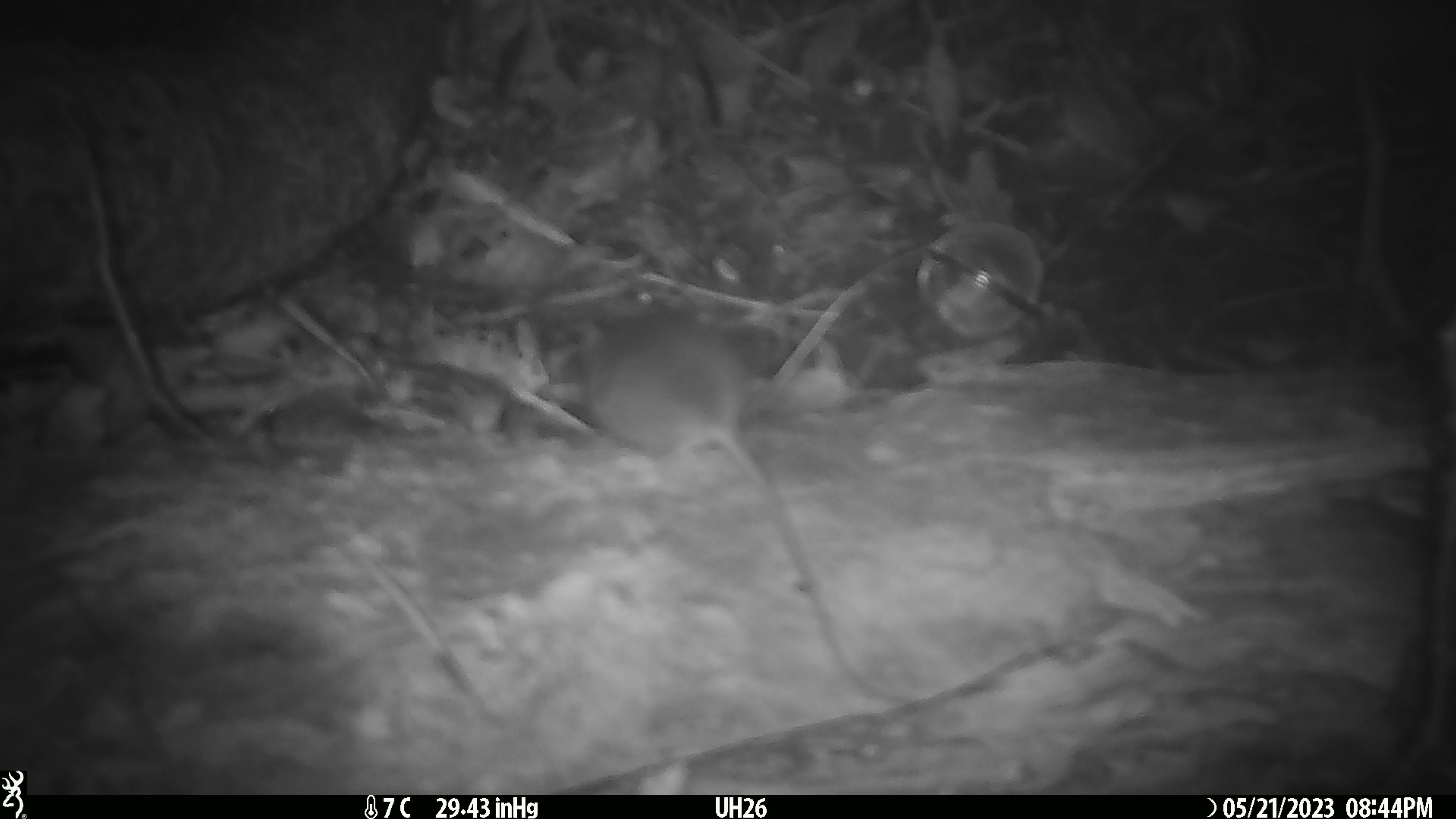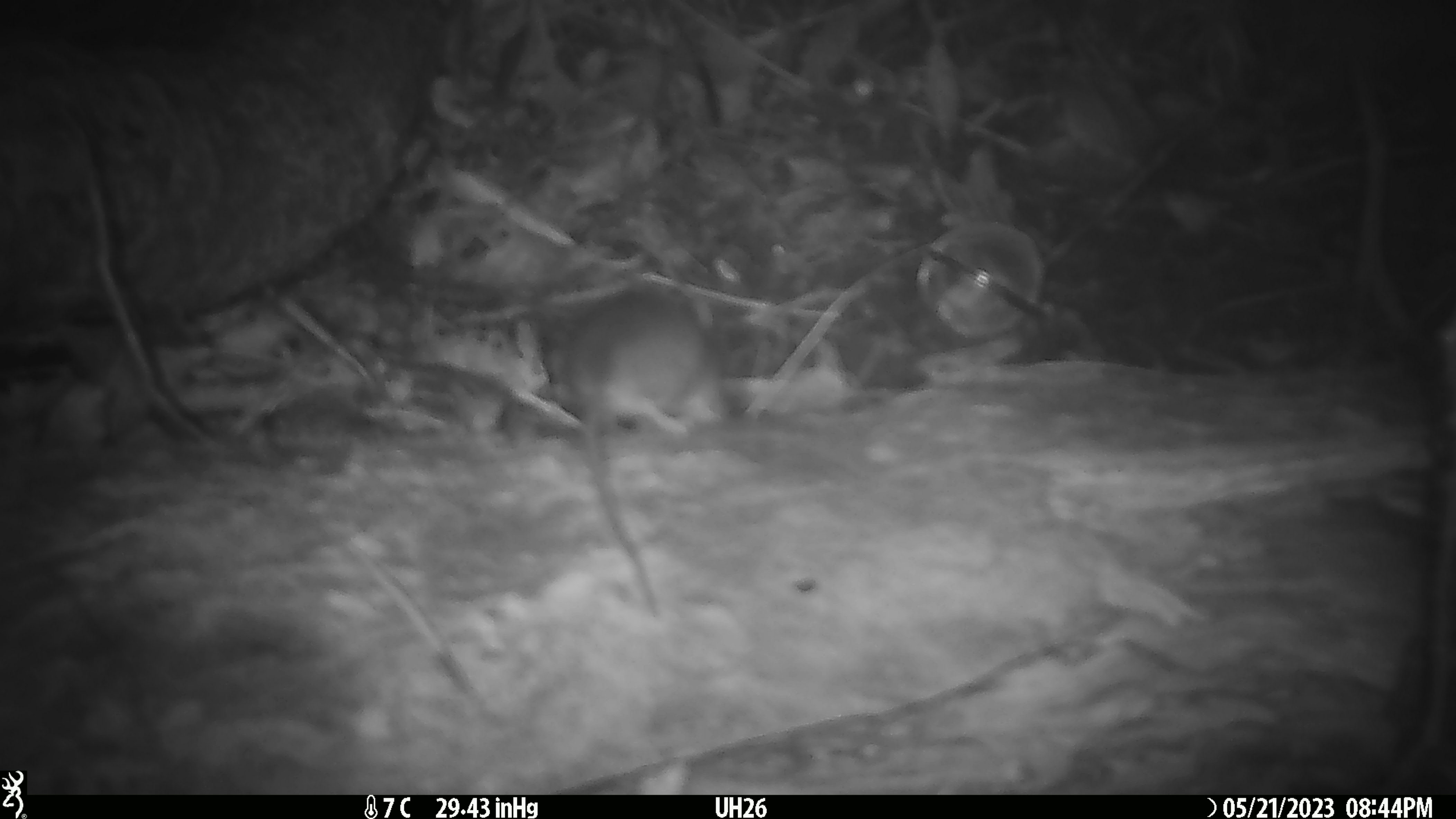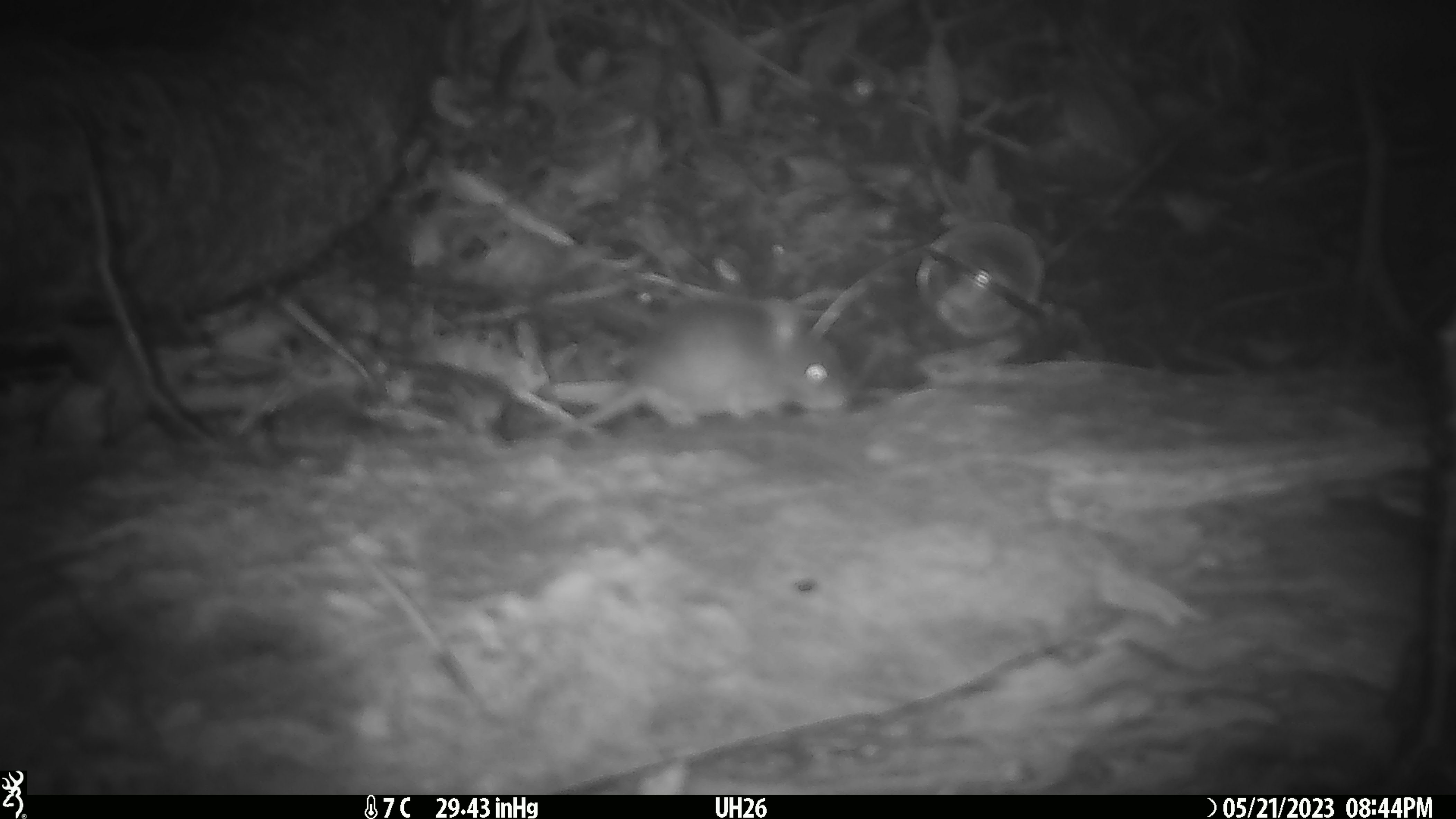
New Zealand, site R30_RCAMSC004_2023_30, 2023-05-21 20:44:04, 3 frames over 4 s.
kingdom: Animalia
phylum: Chordata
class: Mammalia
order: Rodentia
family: Muridae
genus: Mus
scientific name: Mus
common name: mouse